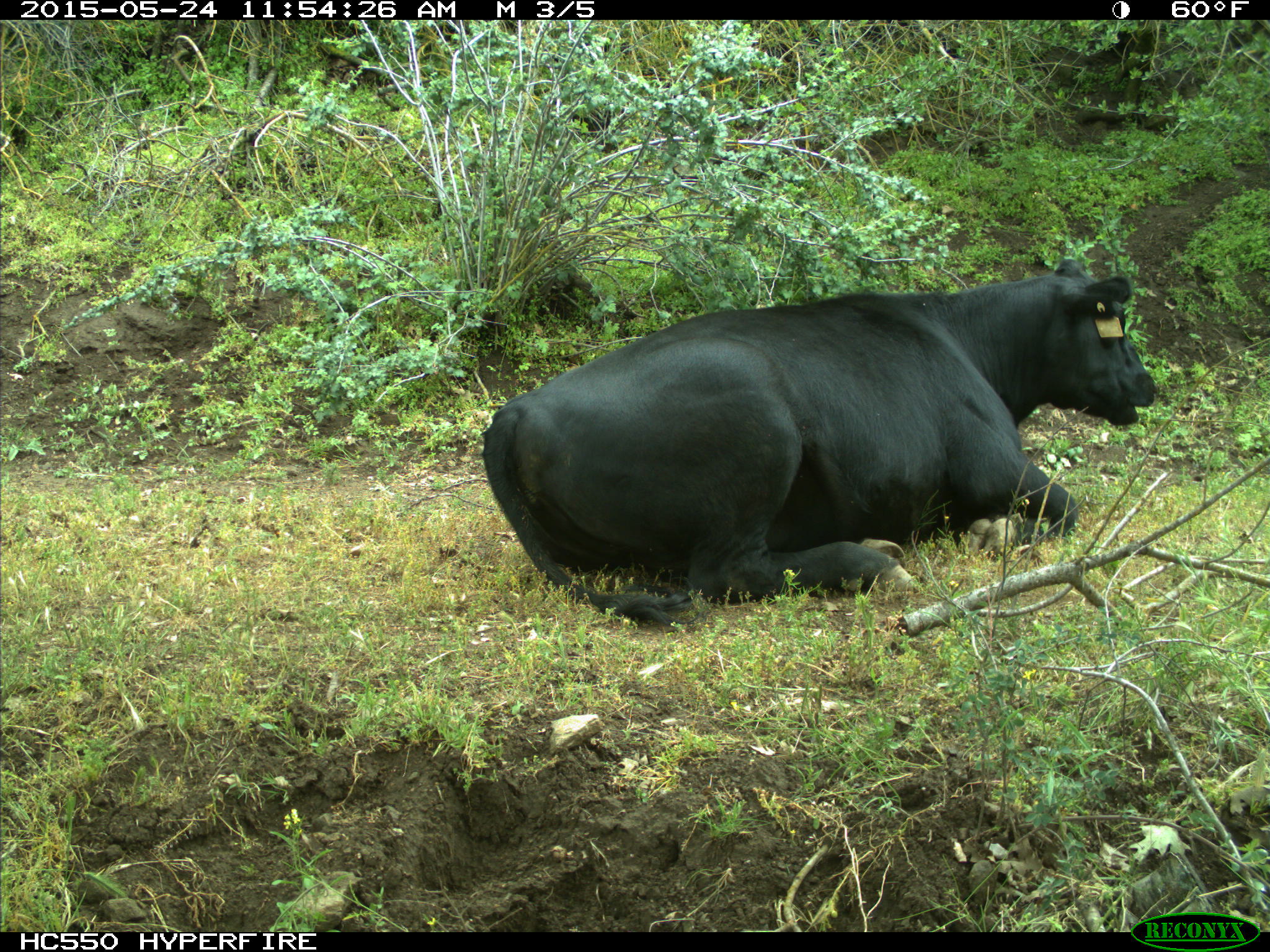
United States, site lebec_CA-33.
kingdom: Animalia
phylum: Chordata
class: Mammalia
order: Artiodactyla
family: Bovidae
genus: Bos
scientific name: Bos taurus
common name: domestic cow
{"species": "Bos taurus (domestic cow)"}